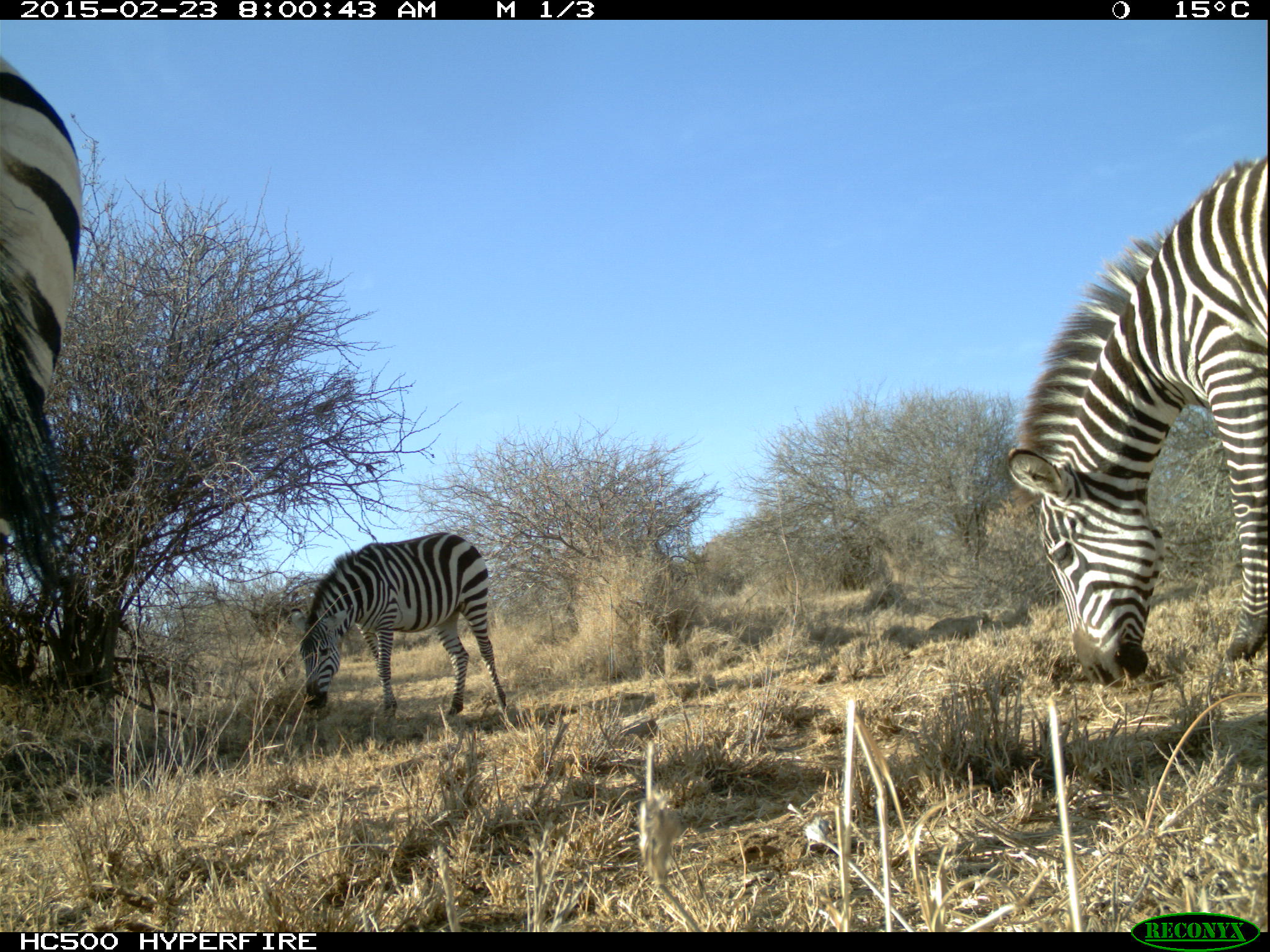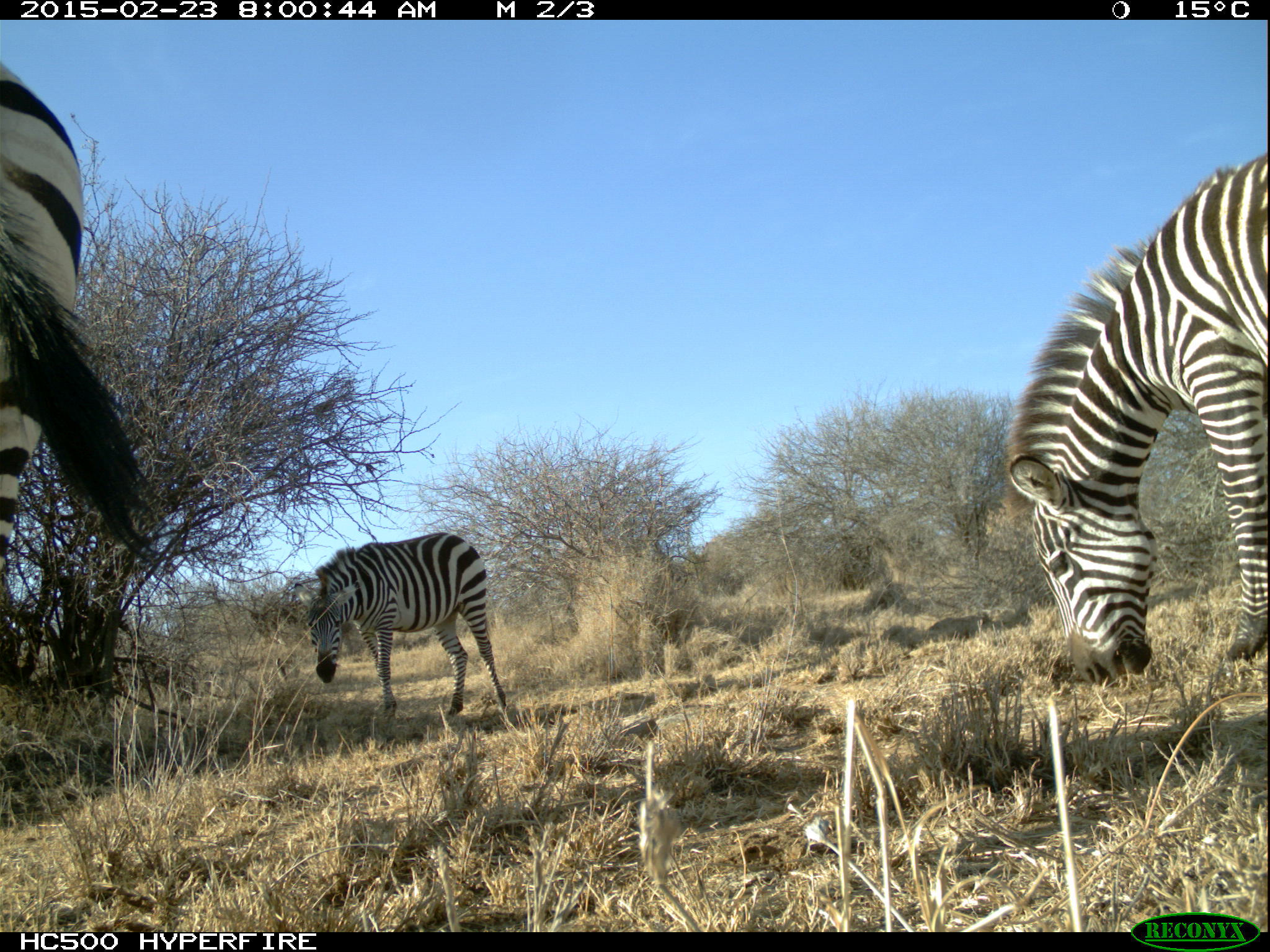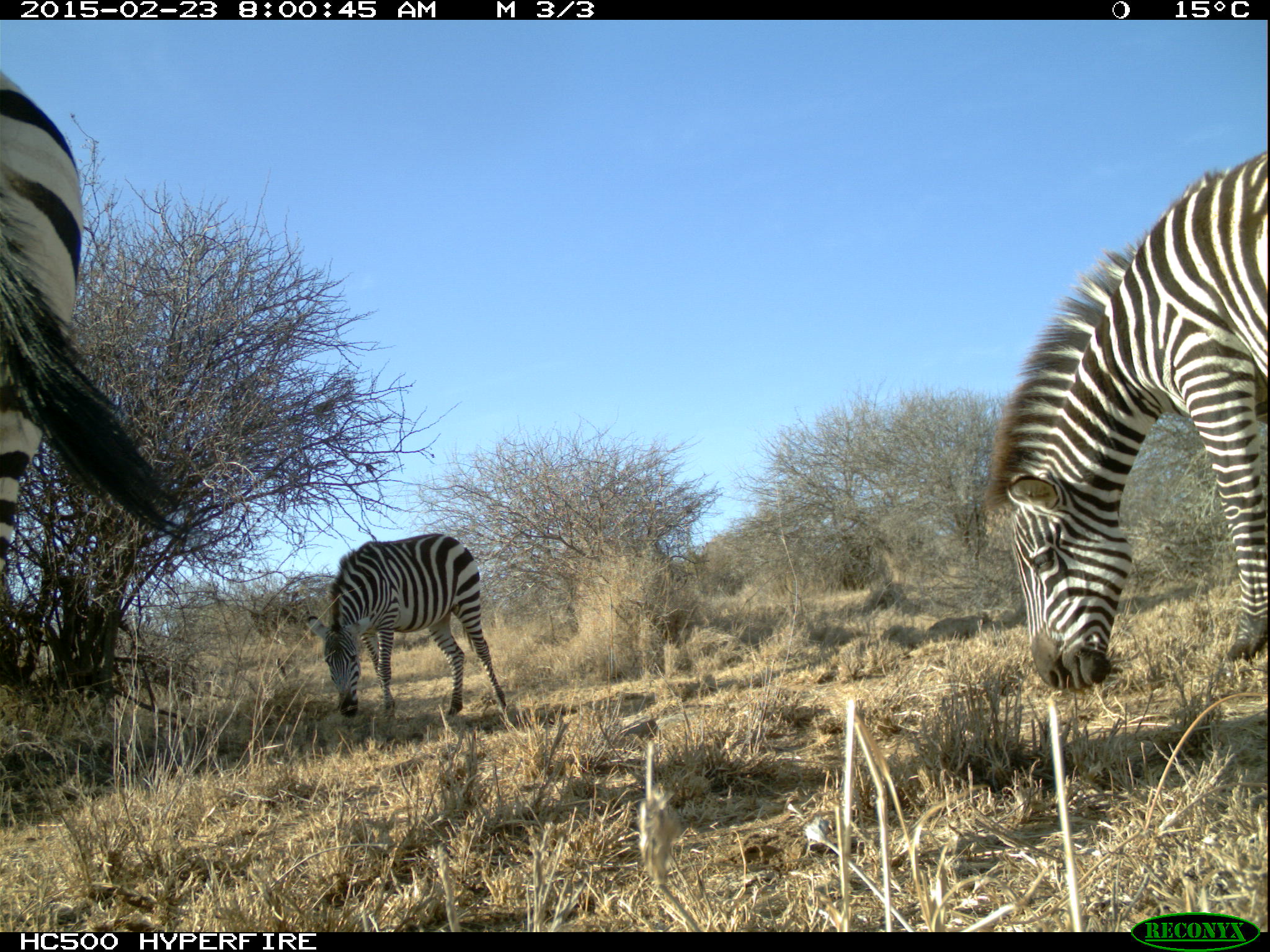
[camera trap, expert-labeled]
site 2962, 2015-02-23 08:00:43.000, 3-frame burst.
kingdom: Animalia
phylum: Chordata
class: Mammalia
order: Perissodactyla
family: Equidae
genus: Equus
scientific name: Equus quagga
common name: plains zebra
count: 6